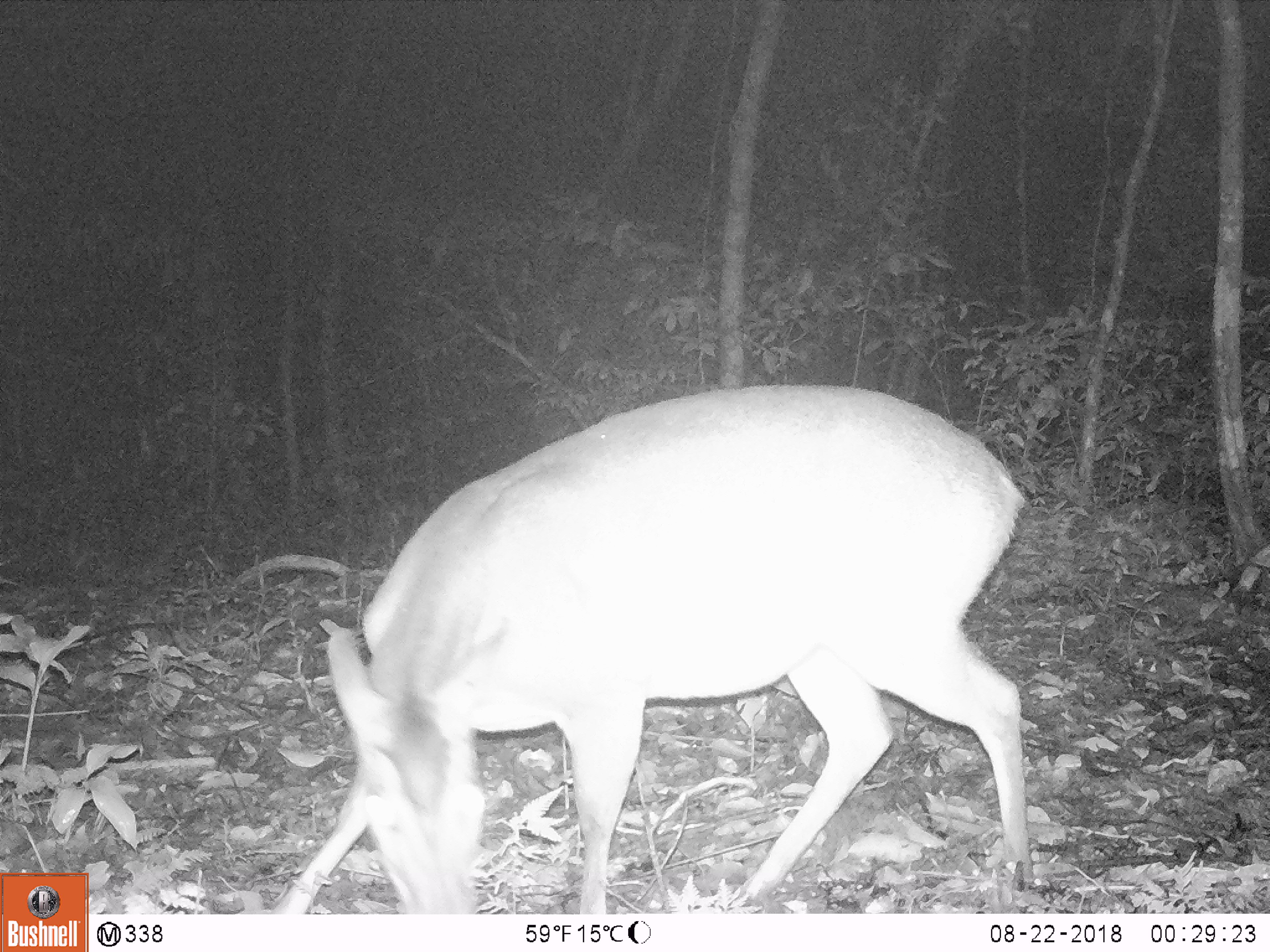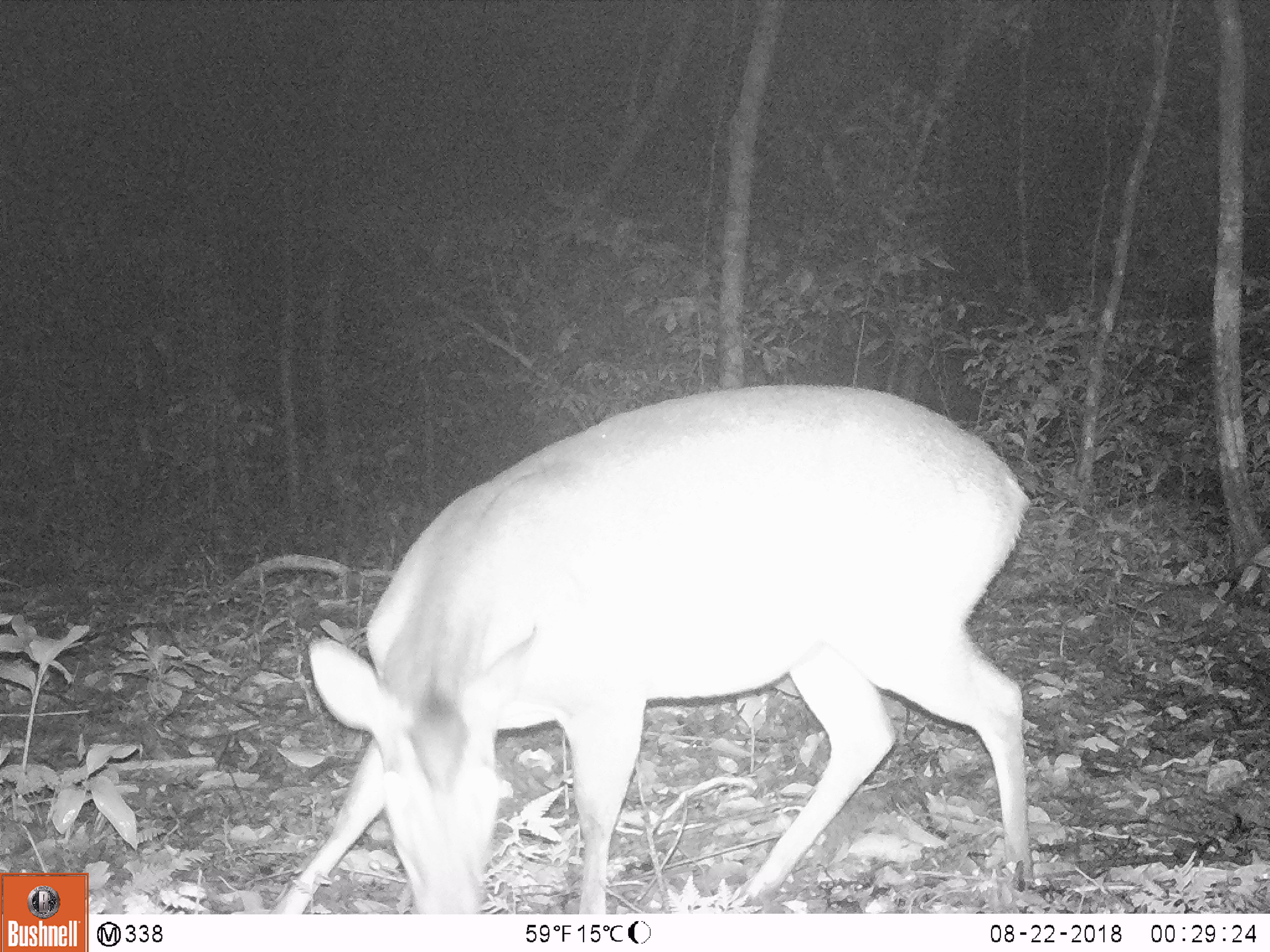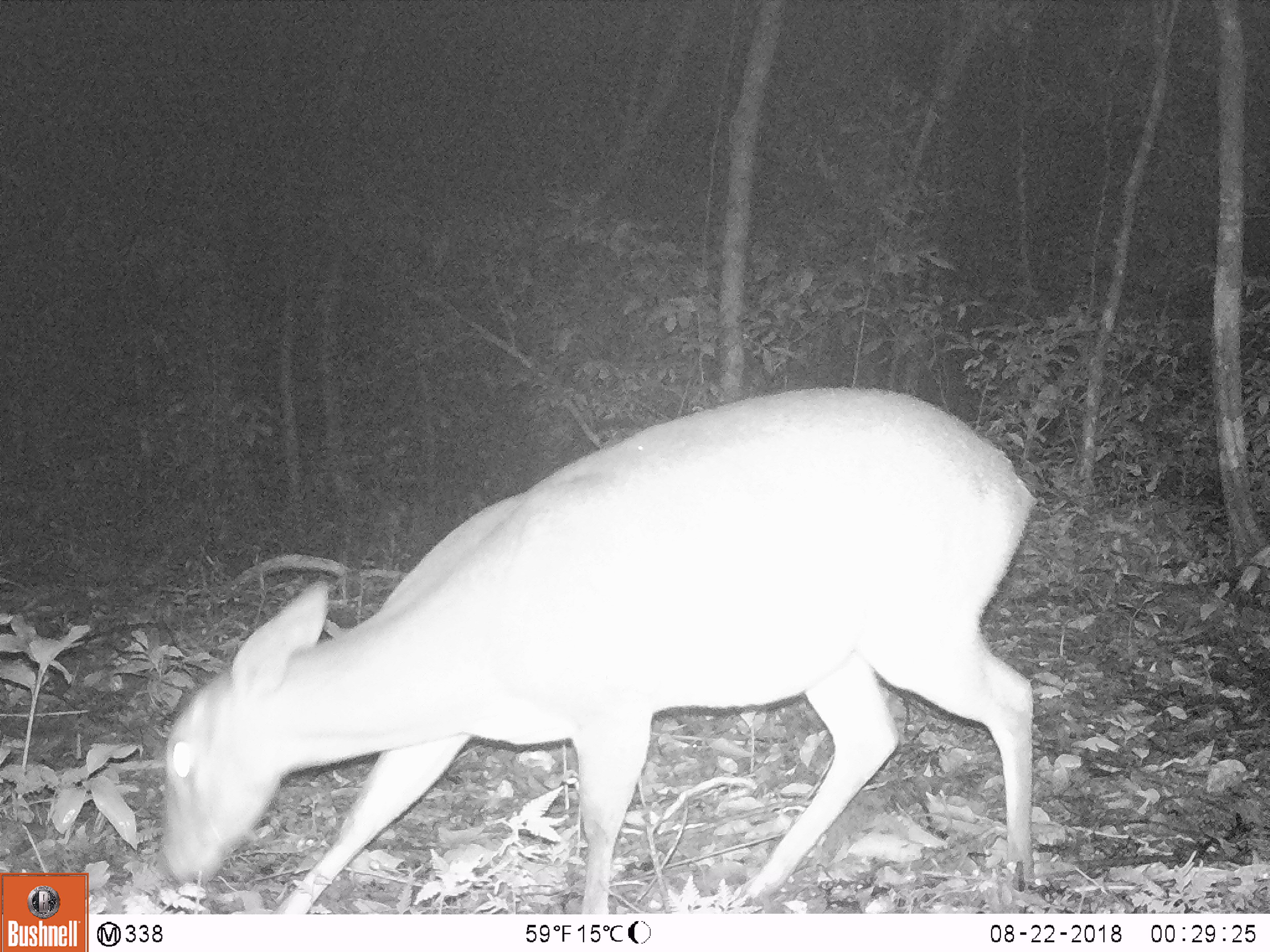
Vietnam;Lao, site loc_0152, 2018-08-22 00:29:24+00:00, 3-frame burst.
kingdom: Animalia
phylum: Chordata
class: Mammalia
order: Artiodactyla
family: Cervidae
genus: Muntiacus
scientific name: Muntiacus vuquangensis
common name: large-antlered muntjac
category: large antlered muntjac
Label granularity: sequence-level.